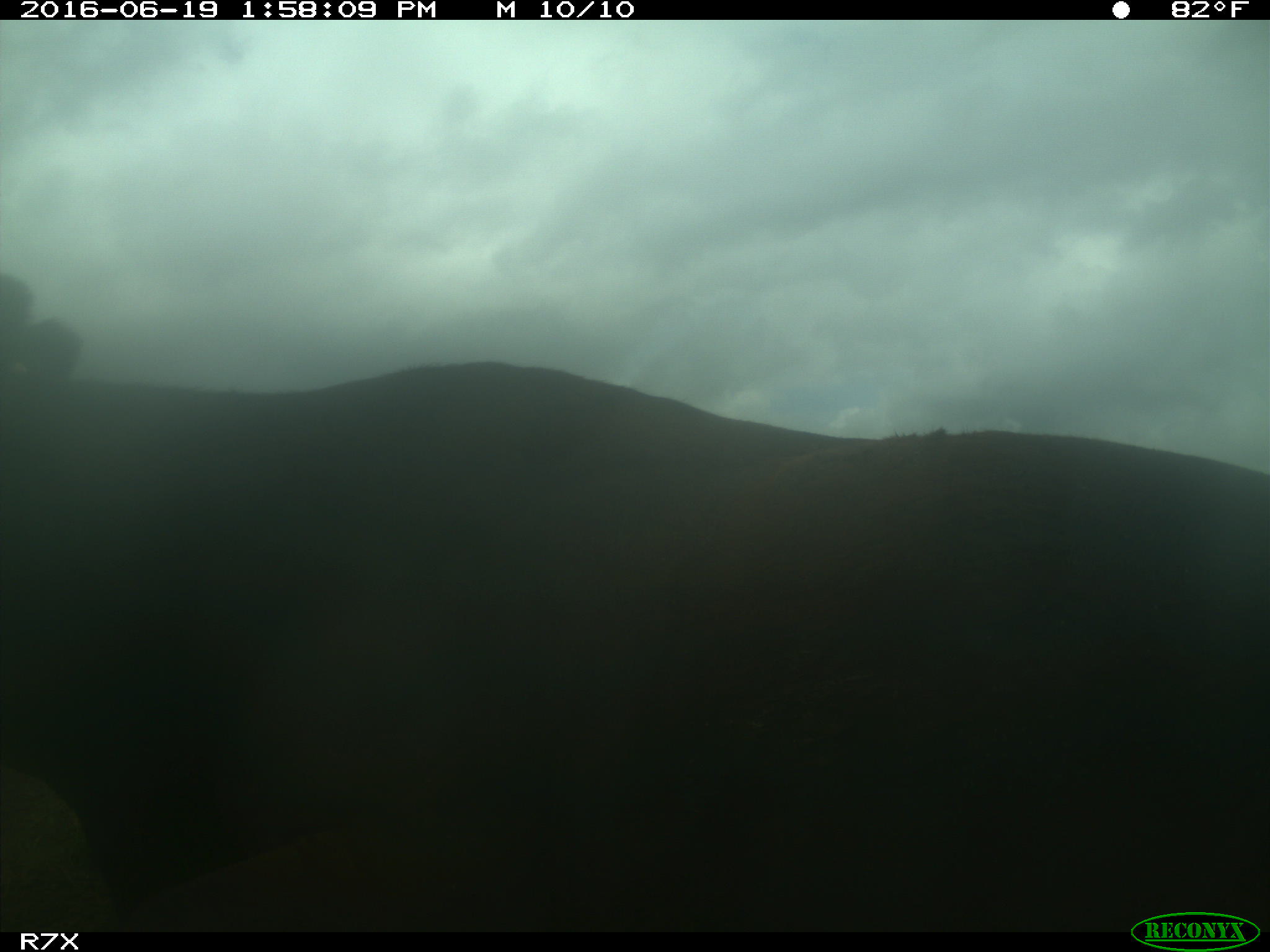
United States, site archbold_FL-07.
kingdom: Animalia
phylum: Chordata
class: Mammalia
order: Artiodactyla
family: Bovidae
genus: Bos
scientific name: Bos taurus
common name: domestic cow